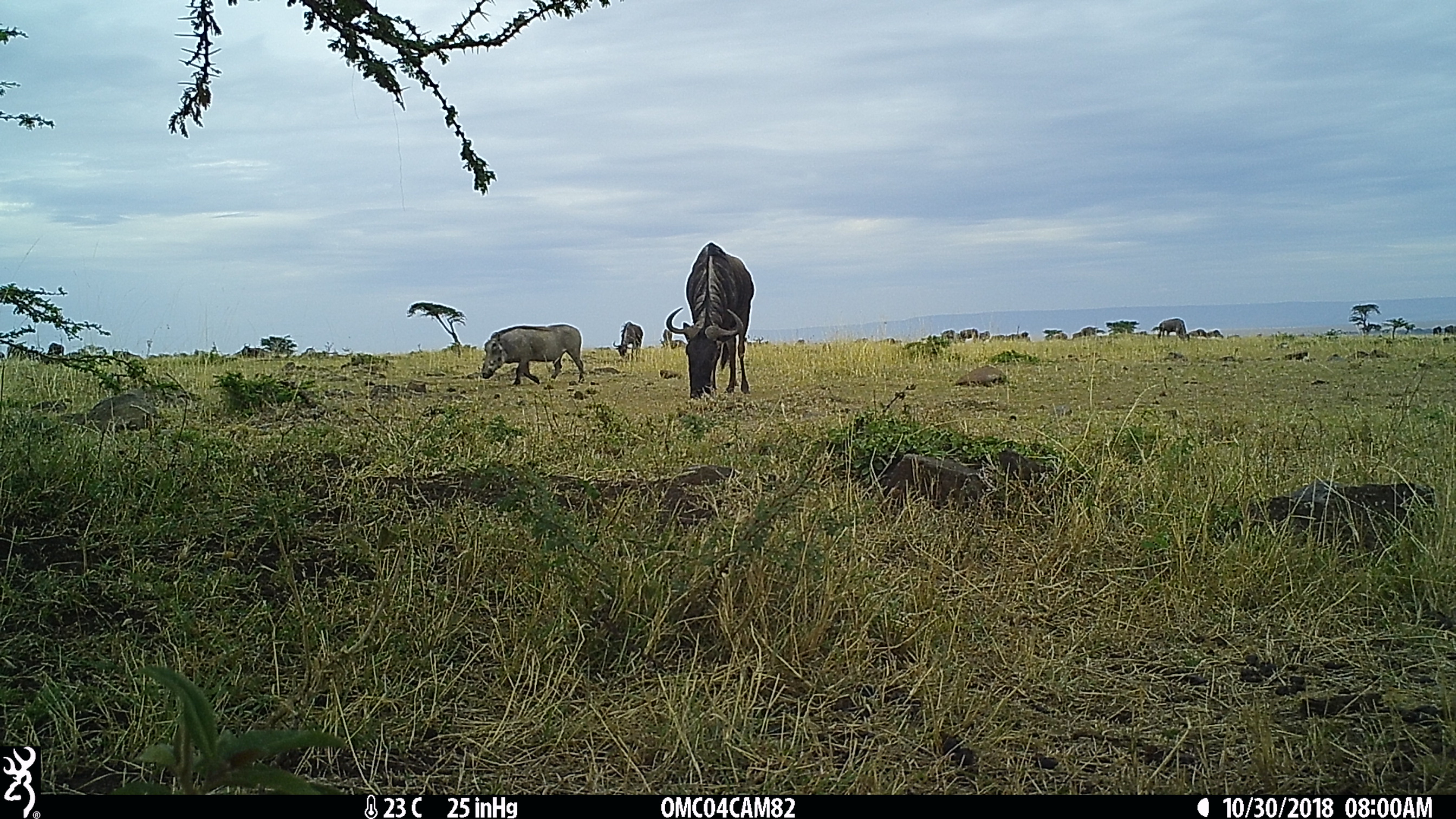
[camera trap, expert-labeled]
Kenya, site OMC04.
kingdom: Animalia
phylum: Chordata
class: Mammalia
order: Artiodactyla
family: Bovidae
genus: Connochaetes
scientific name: Connochaetes taurinus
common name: blue wildebeest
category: wildebeest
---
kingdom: Animalia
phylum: Chordata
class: Mammalia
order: Artiodactyla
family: Suidae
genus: Phacochoerus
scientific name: Phacochoerus africanus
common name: common warthog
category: warthog